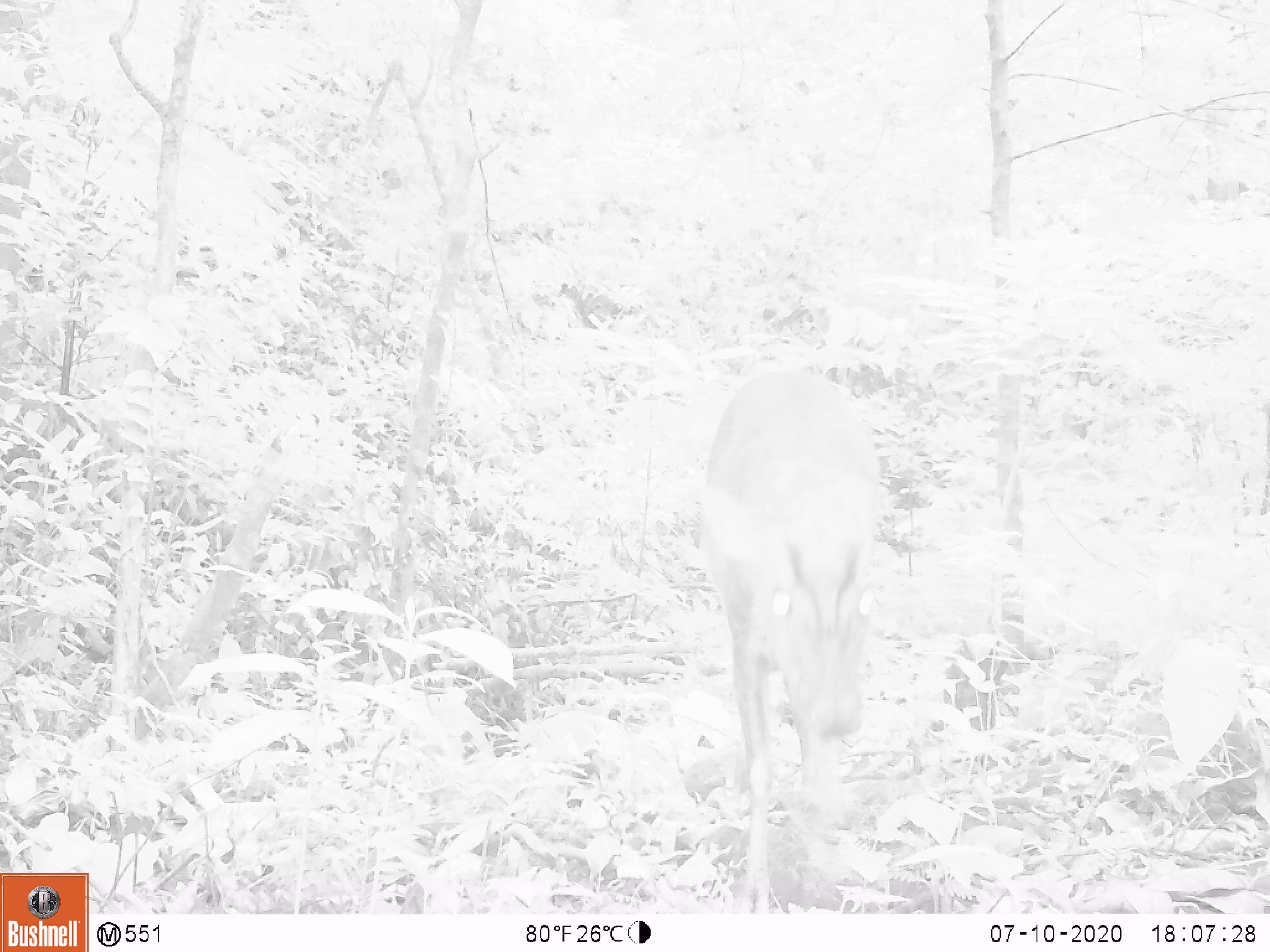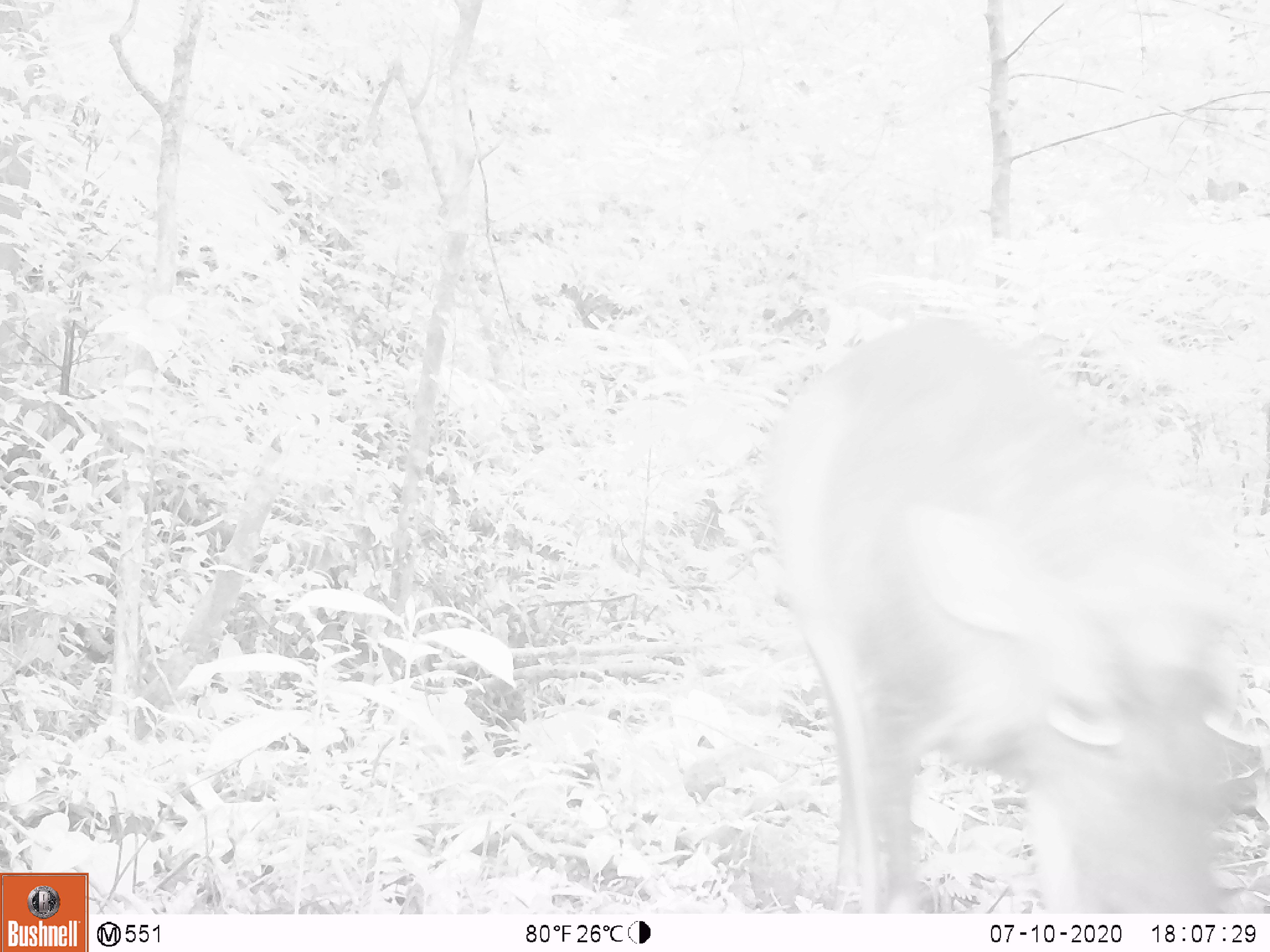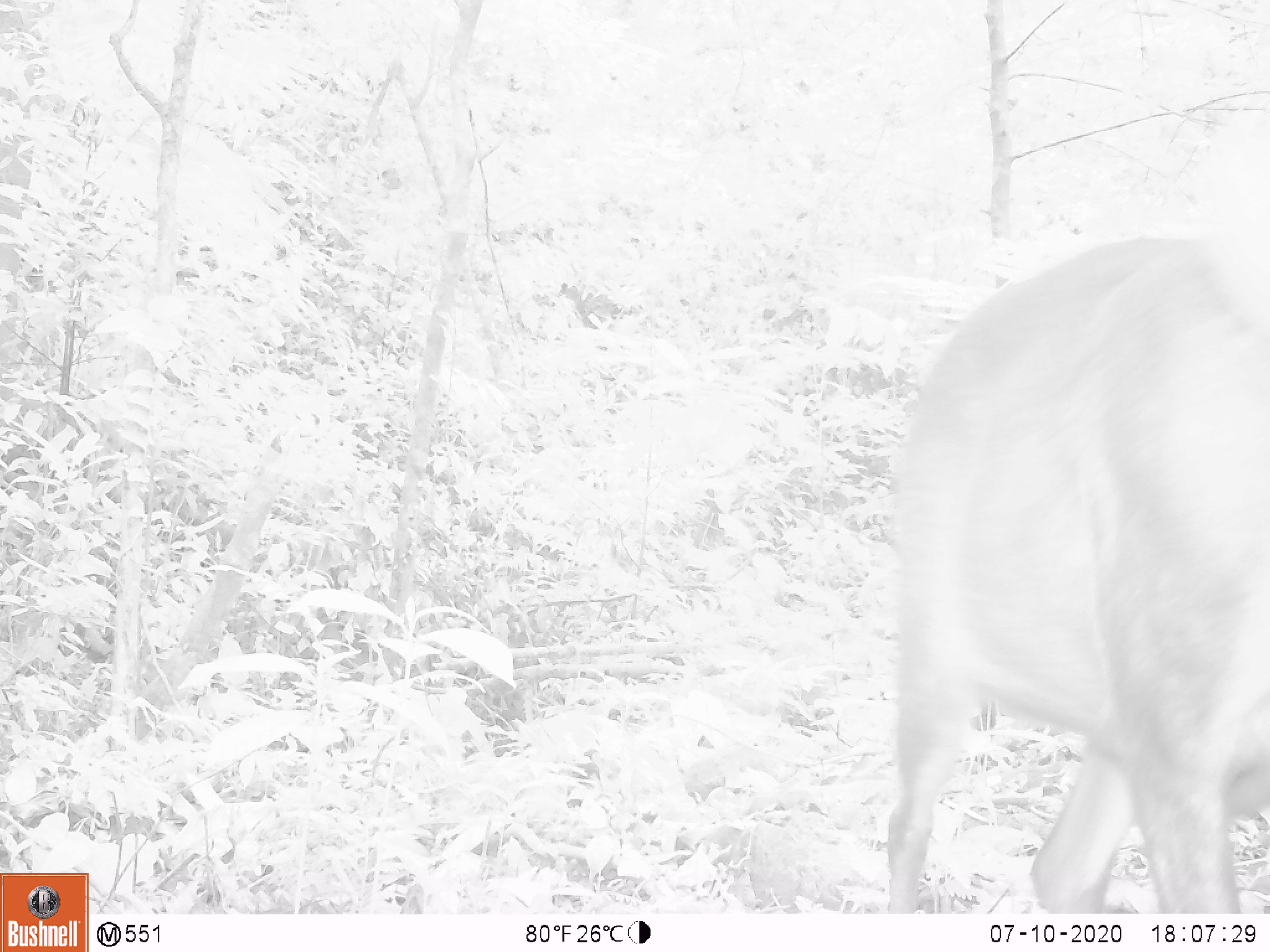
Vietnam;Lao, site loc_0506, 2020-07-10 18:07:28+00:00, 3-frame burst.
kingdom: Animalia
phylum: Chordata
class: Mammalia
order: Artiodactyla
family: Cervidae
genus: Muntiacus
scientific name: Muntiacus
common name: muntjacs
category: unidentified muntjac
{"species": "unidentified muntjac (muntjacs) (Muntiacus)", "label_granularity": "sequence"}